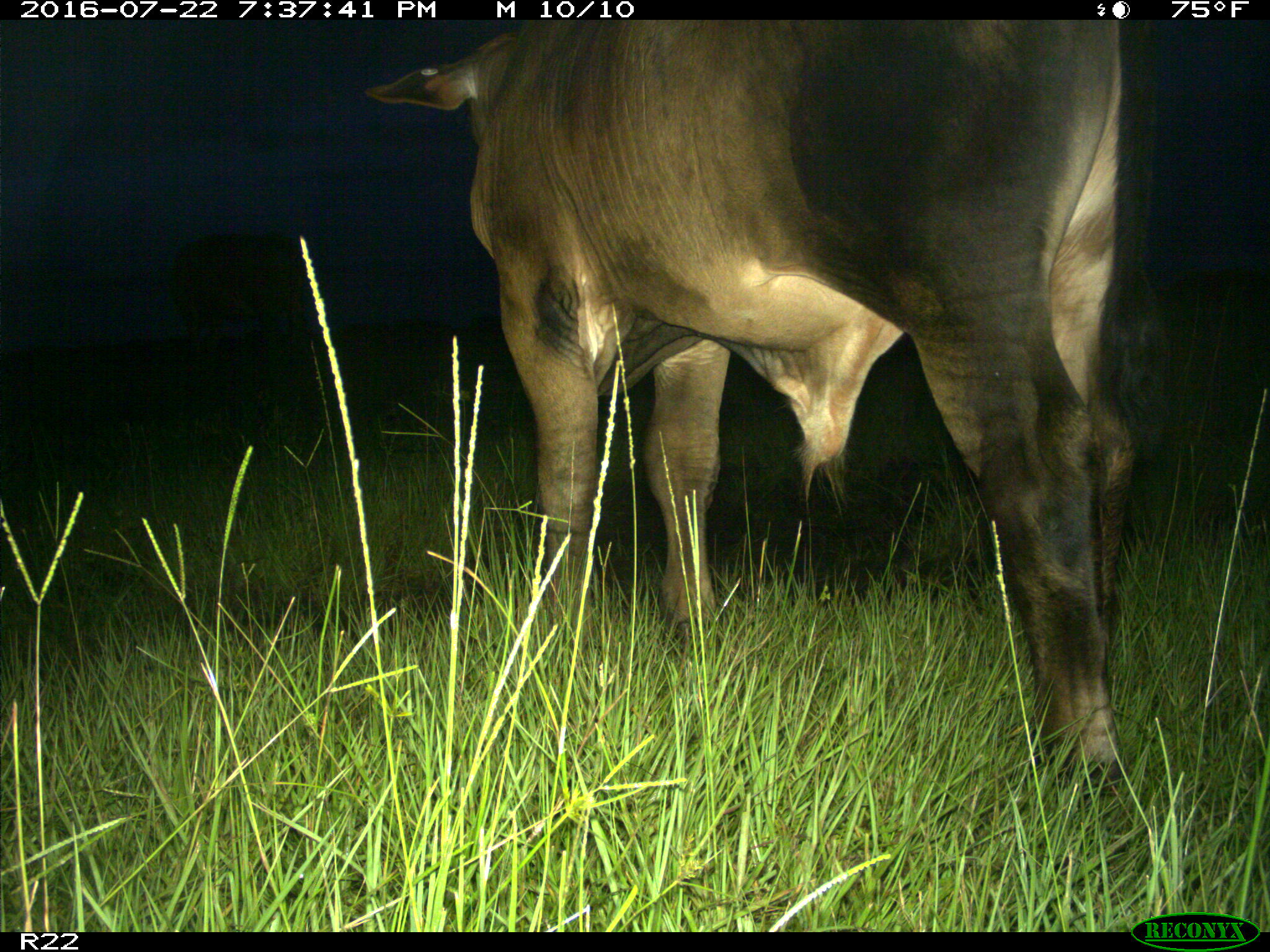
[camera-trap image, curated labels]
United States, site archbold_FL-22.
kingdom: Animalia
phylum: Chordata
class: Mammalia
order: Artiodactyla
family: Bovidae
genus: Bos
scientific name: Bos taurus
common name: domestic cow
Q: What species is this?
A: Bos taurus (domestic cow).